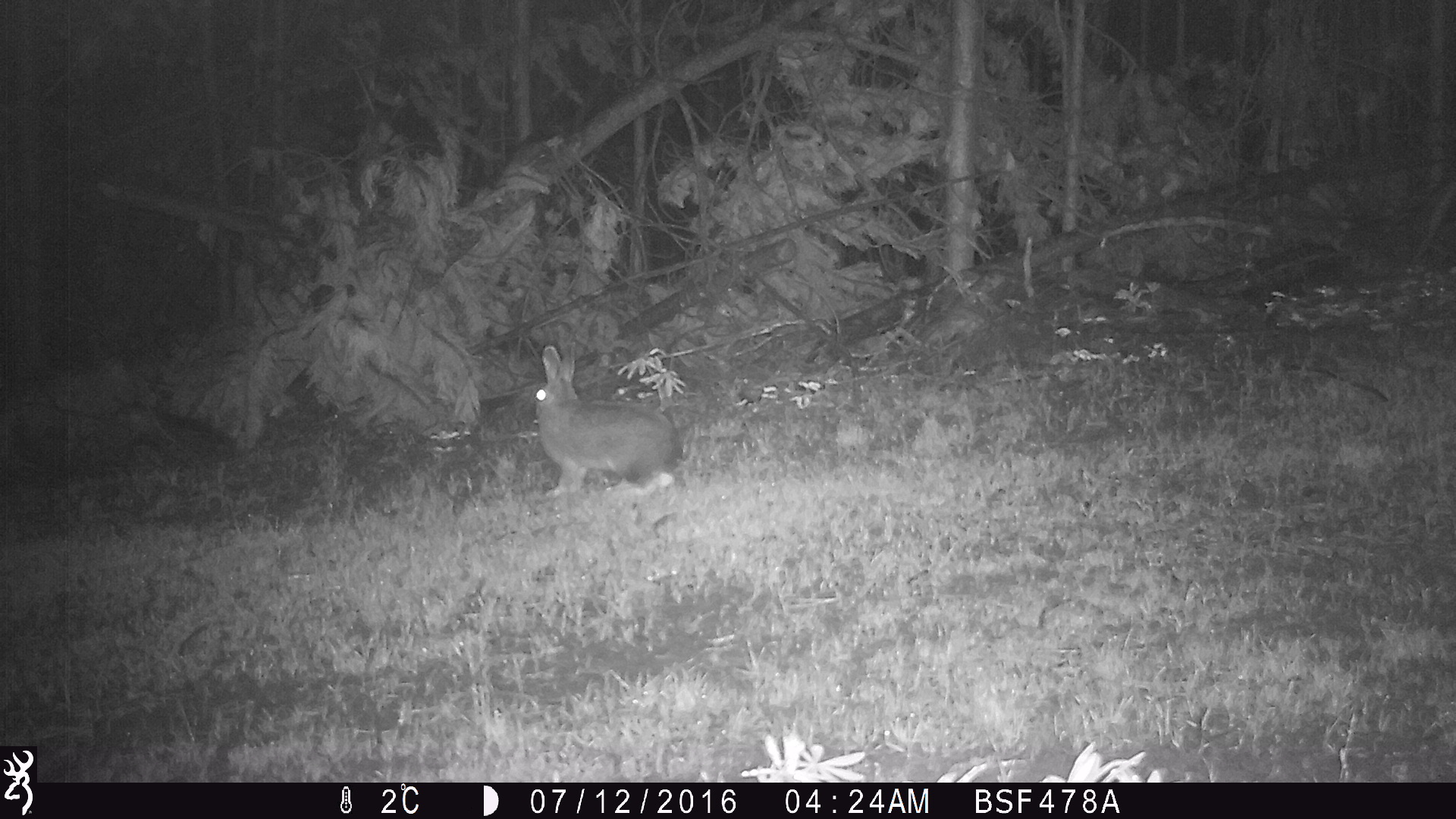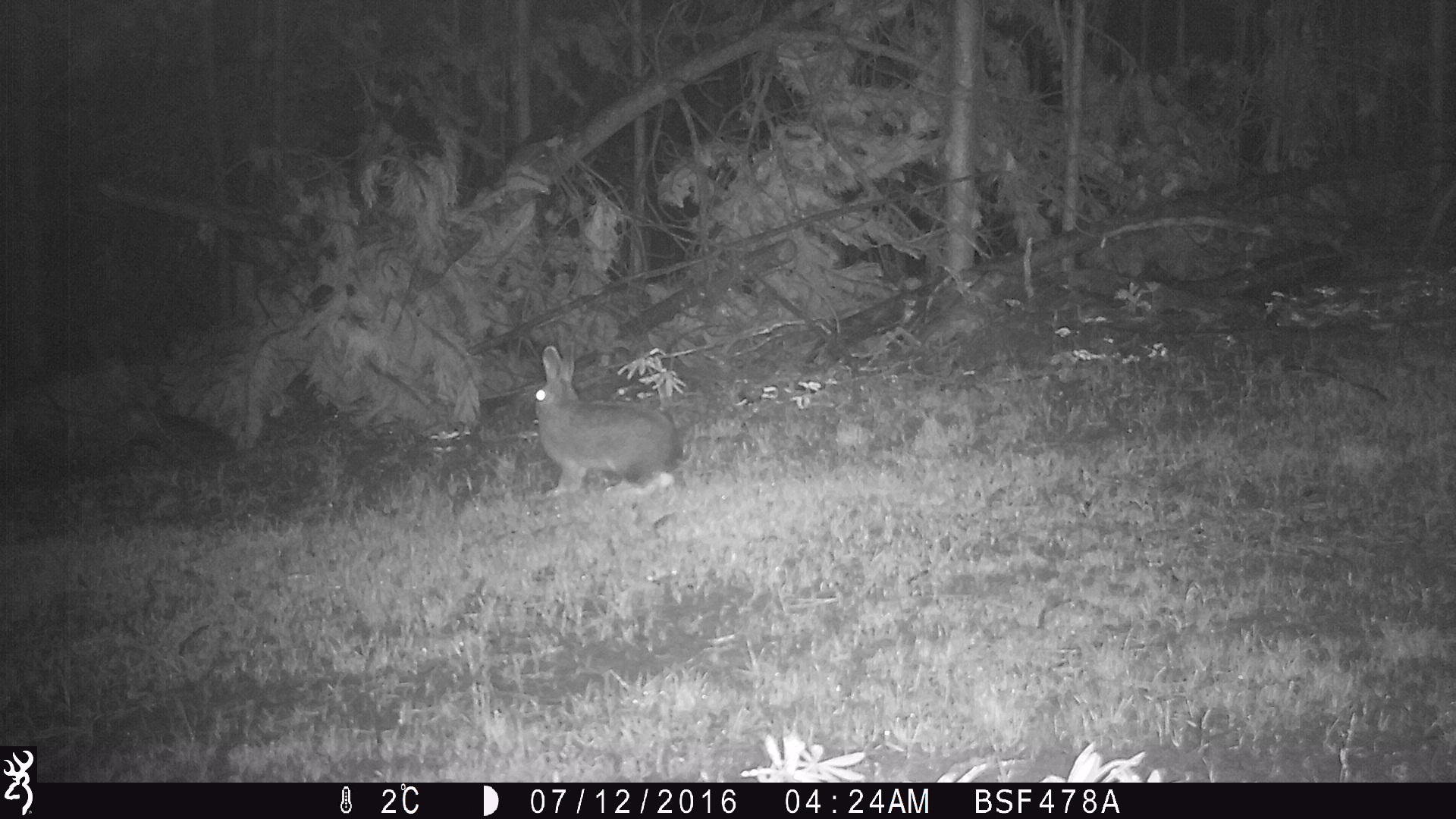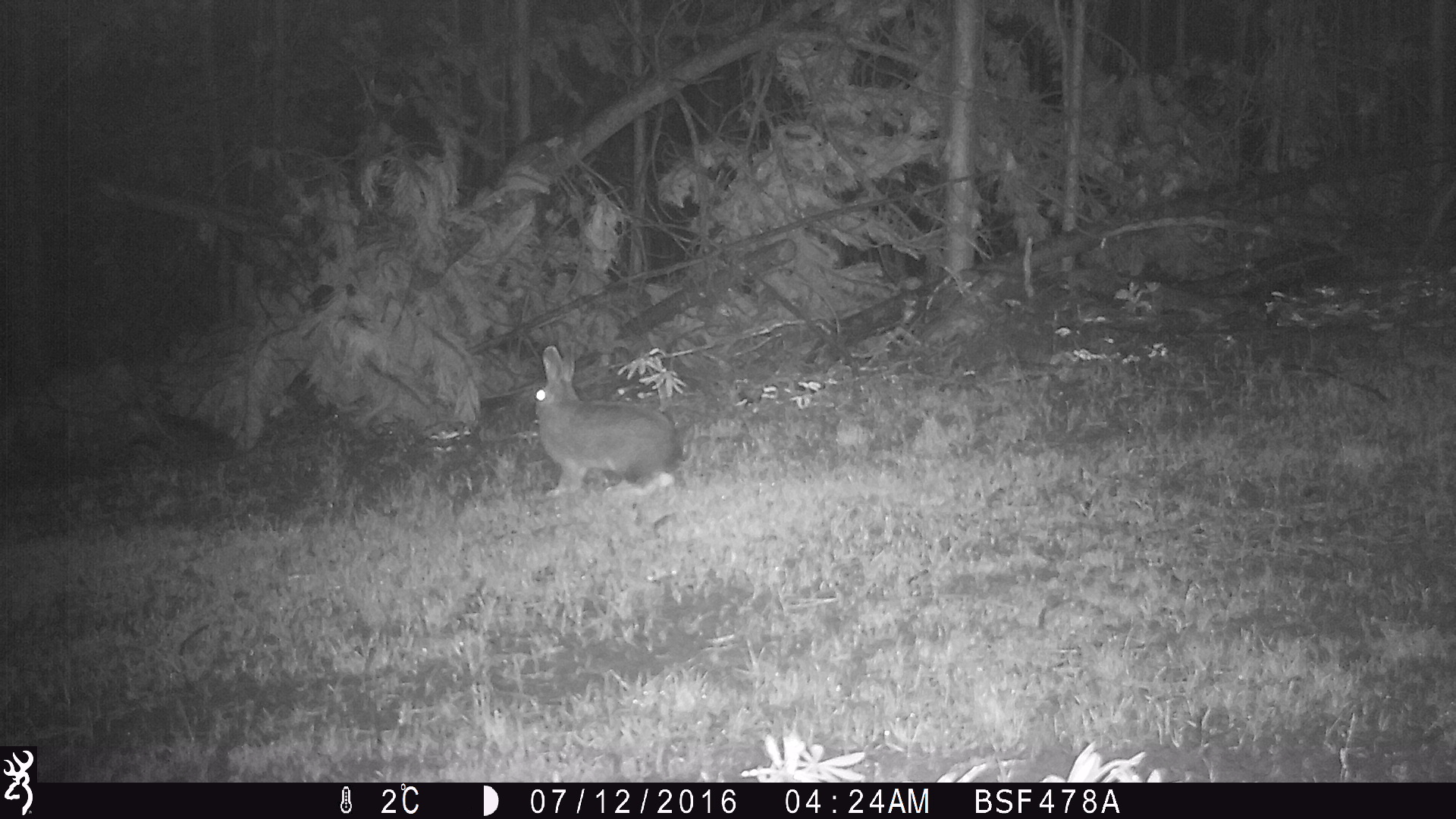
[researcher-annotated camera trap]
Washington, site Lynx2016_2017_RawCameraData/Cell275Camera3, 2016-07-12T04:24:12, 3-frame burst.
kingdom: Animalia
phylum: Chordata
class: Mammalia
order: Lagomorpha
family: Leporidae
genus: Lepus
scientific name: Lepus americanus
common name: snowshoe hare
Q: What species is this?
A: Lepus americanus (snowshoe hare).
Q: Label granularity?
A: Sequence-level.